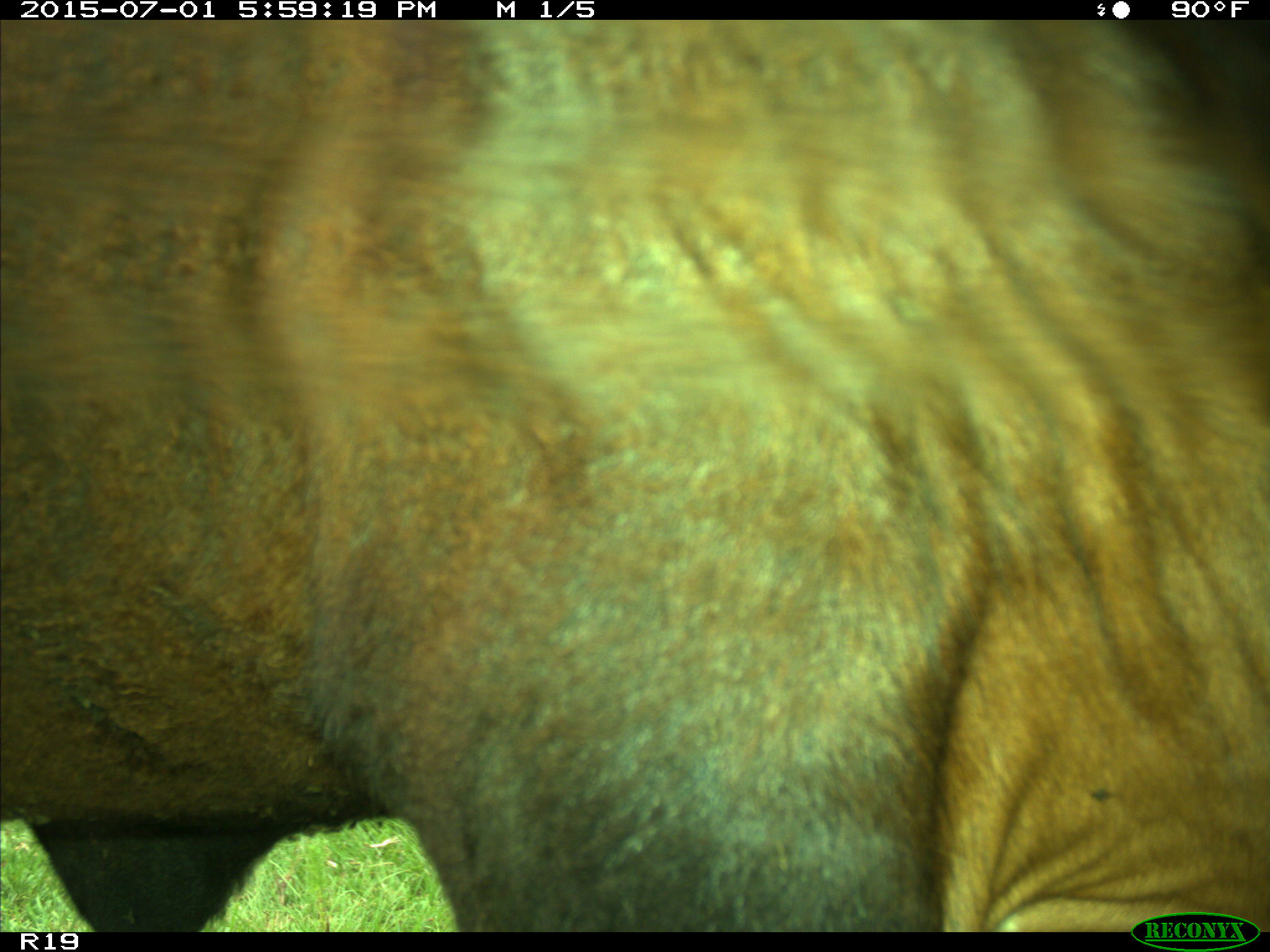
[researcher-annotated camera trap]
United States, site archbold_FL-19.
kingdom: Animalia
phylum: Chordata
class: Mammalia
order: Artiodactyla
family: Bovidae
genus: Bos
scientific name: Bos taurus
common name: domestic cow